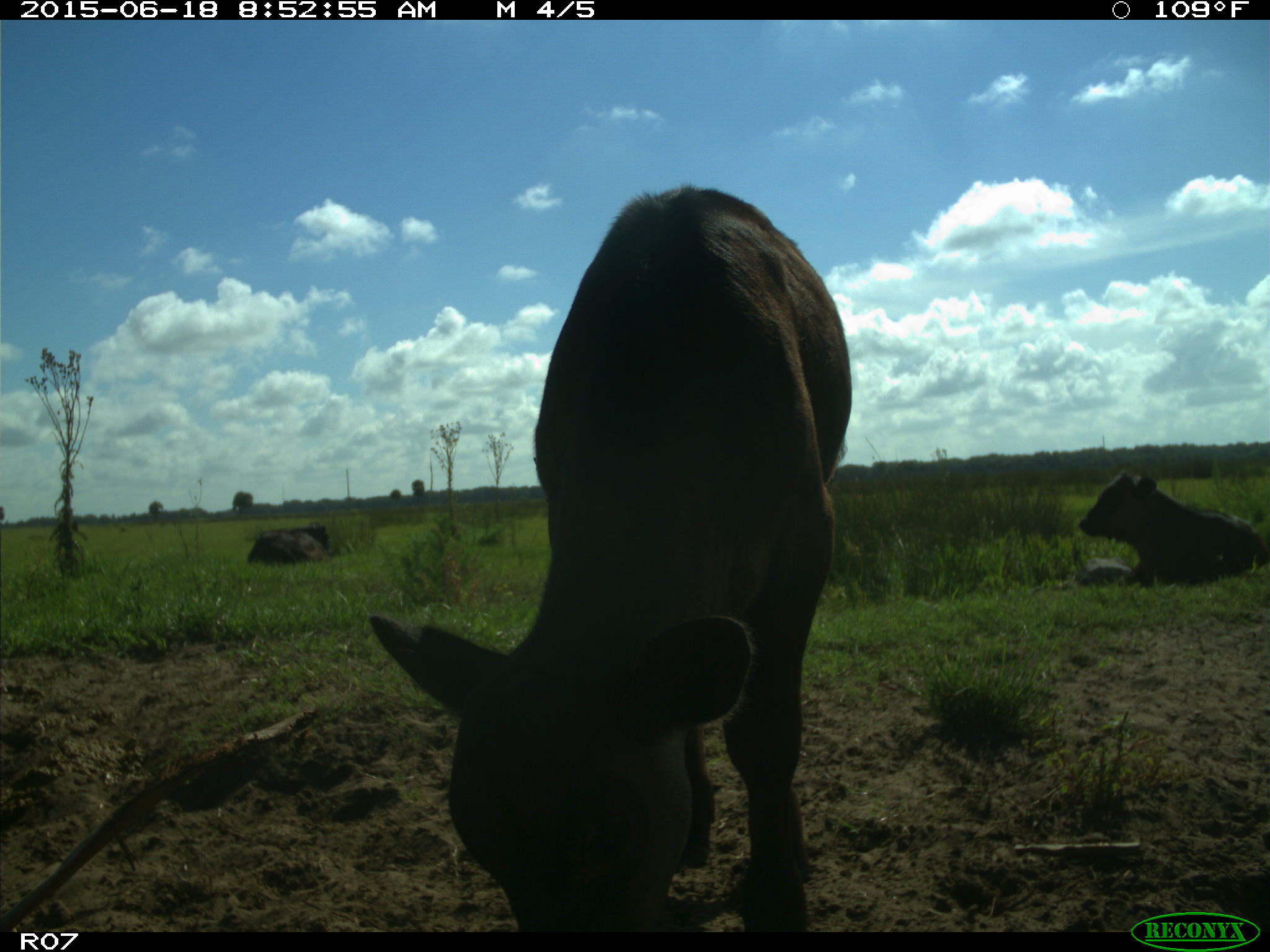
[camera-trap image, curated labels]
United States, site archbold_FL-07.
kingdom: Animalia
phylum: Chordata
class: Mammalia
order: Artiodactyla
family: Bovidae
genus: Bos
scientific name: Bos taurus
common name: domestic cow